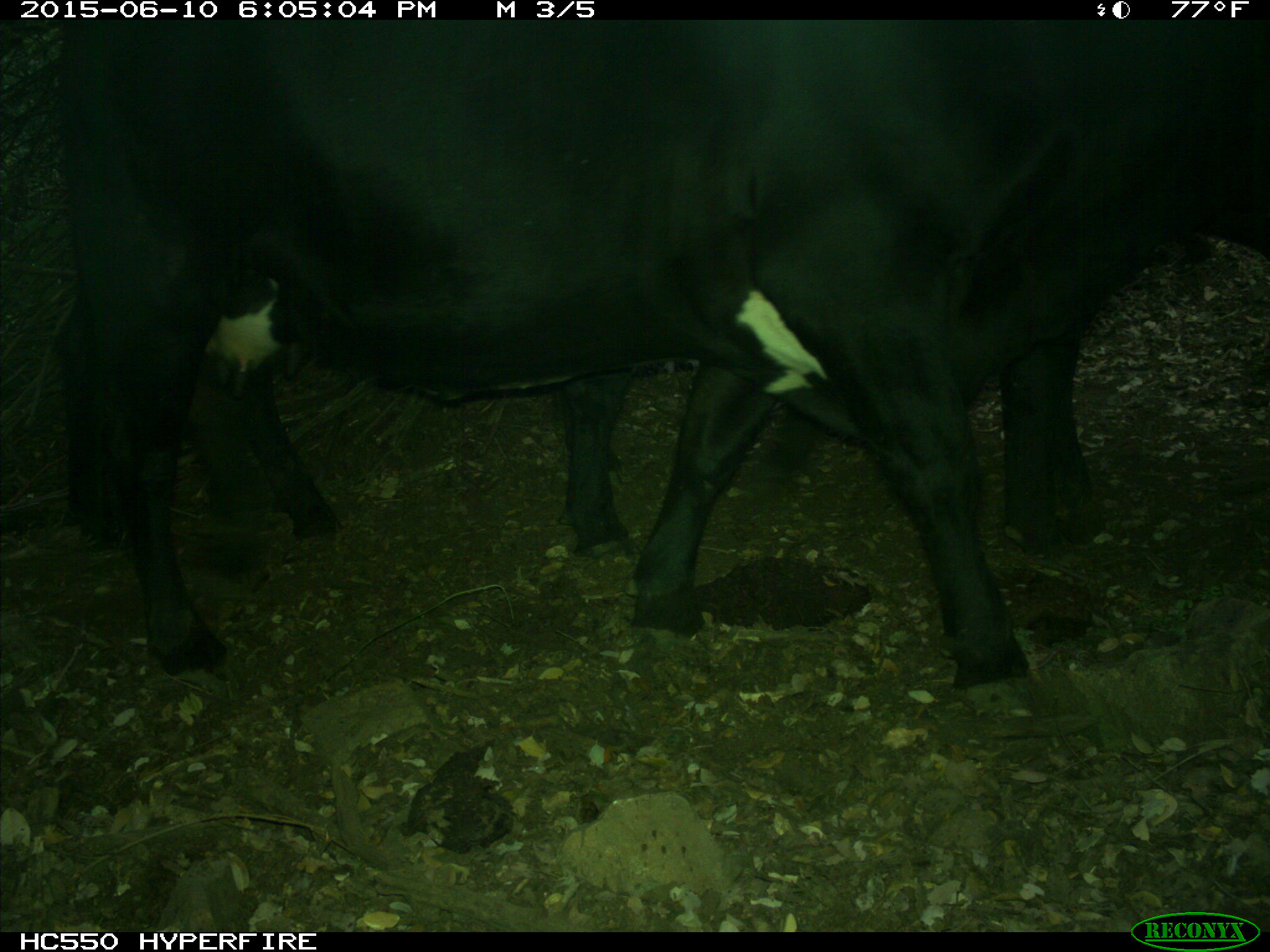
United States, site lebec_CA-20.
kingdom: Animalia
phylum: Chordata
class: Mammalia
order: Artiodactyla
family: Bovidae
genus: Bos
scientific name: Bos taurus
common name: domestic cow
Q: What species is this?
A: Bos taurus (domestic cow).